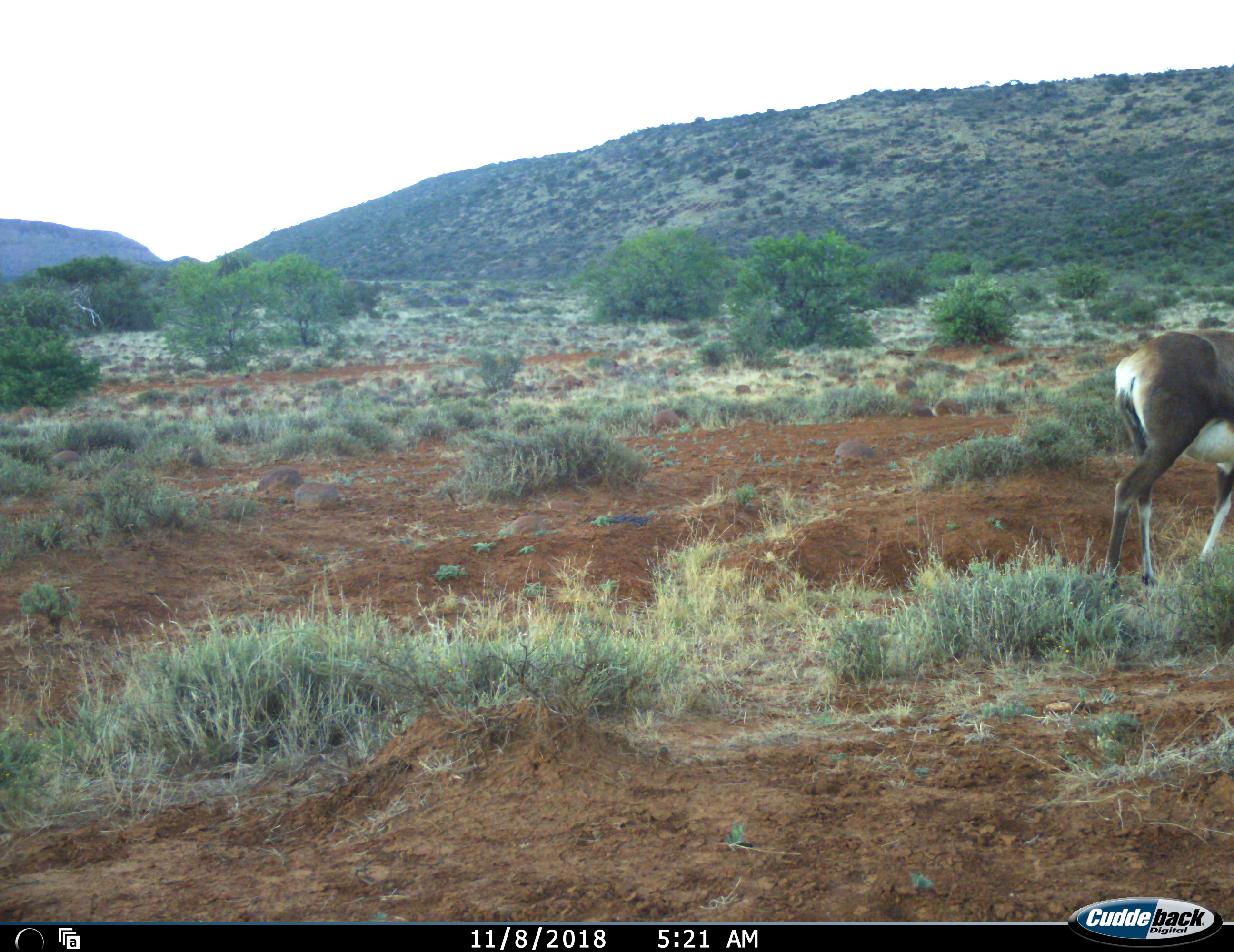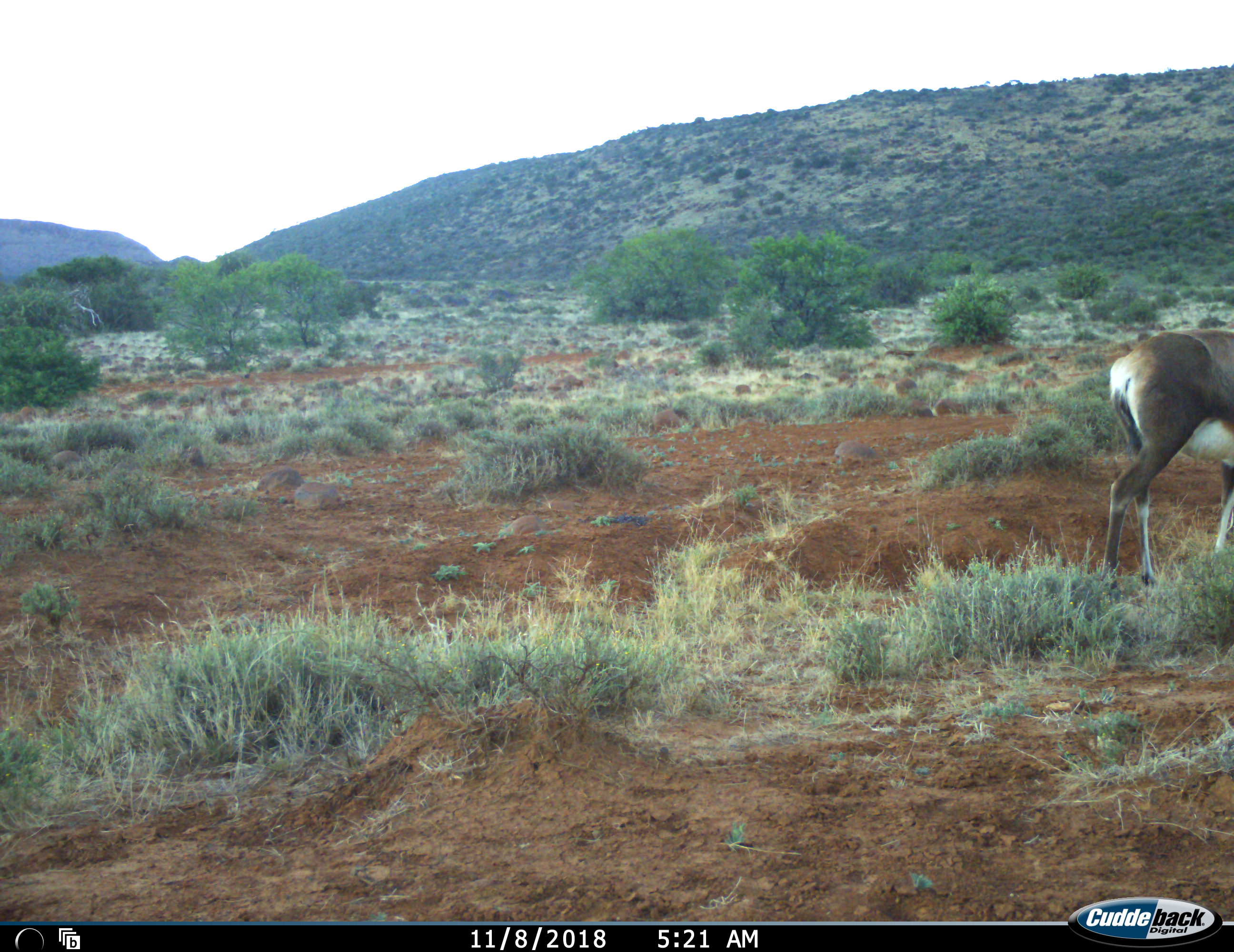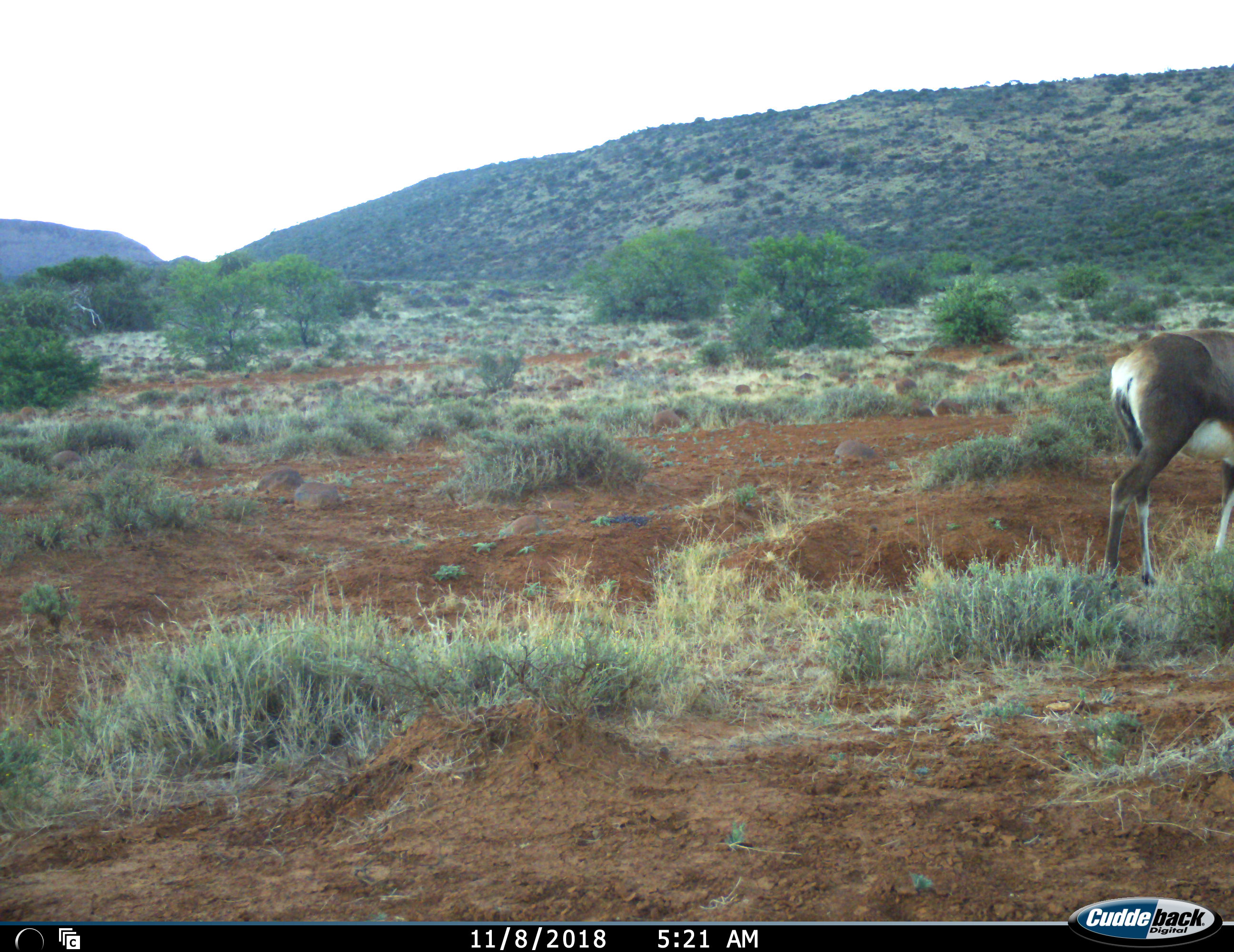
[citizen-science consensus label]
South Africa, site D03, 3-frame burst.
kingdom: Animalia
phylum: Chordata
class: Mammalia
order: Artiodactyla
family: Bovidae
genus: Damaliscus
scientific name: Damaliscus pygargus phillipsi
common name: blesbok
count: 1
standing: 67%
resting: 0%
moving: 17%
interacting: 0%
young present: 0%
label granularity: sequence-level